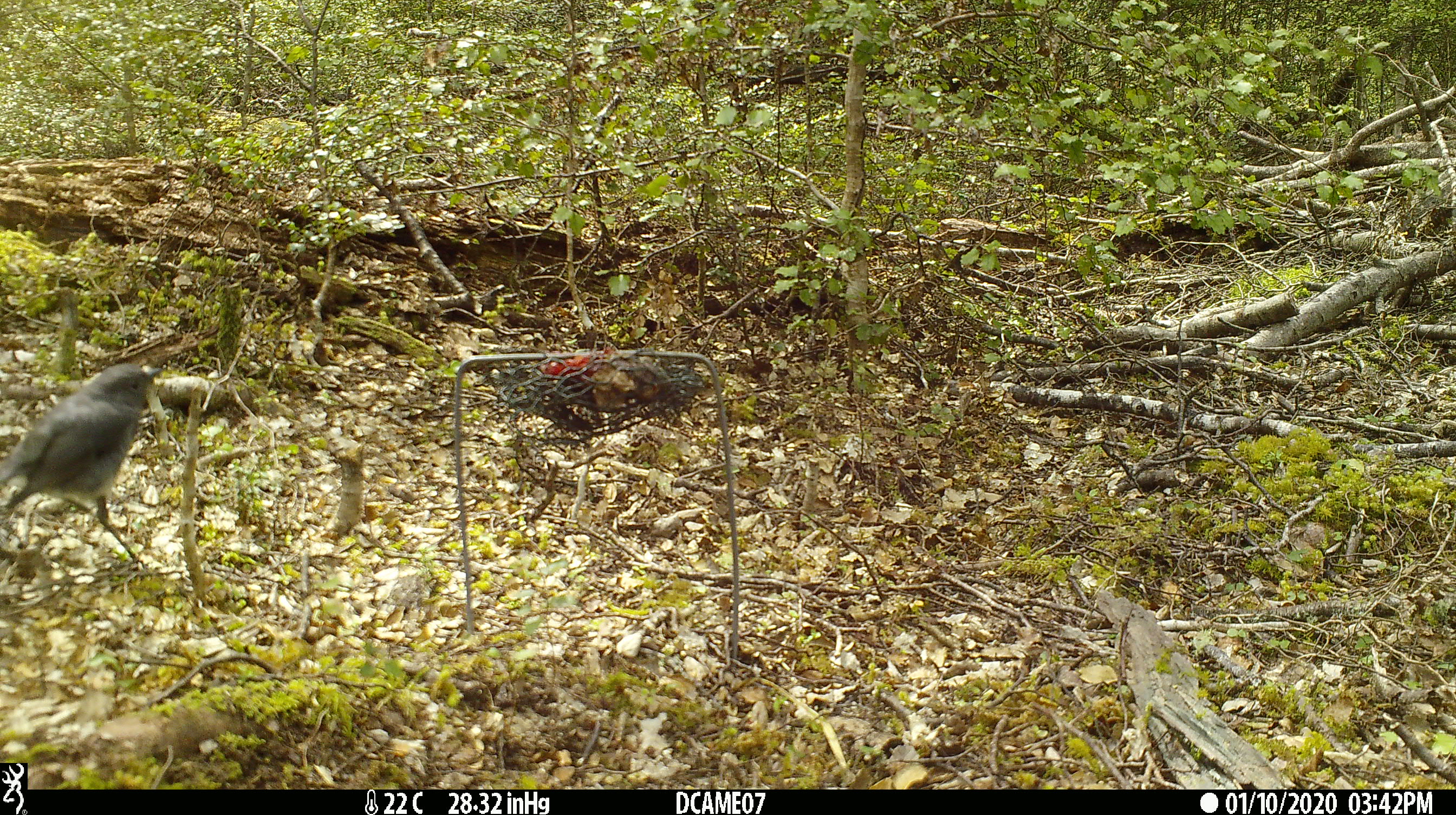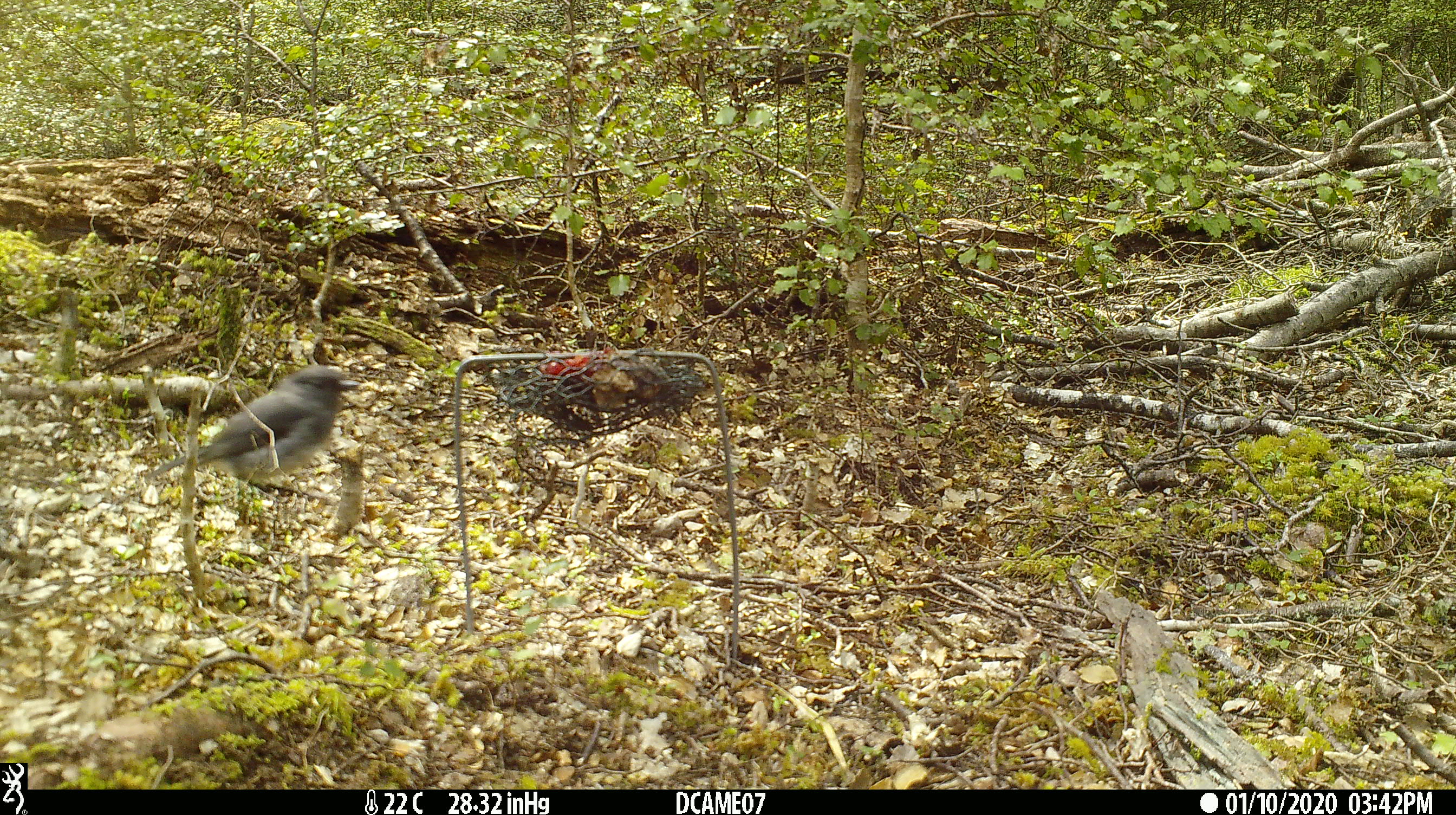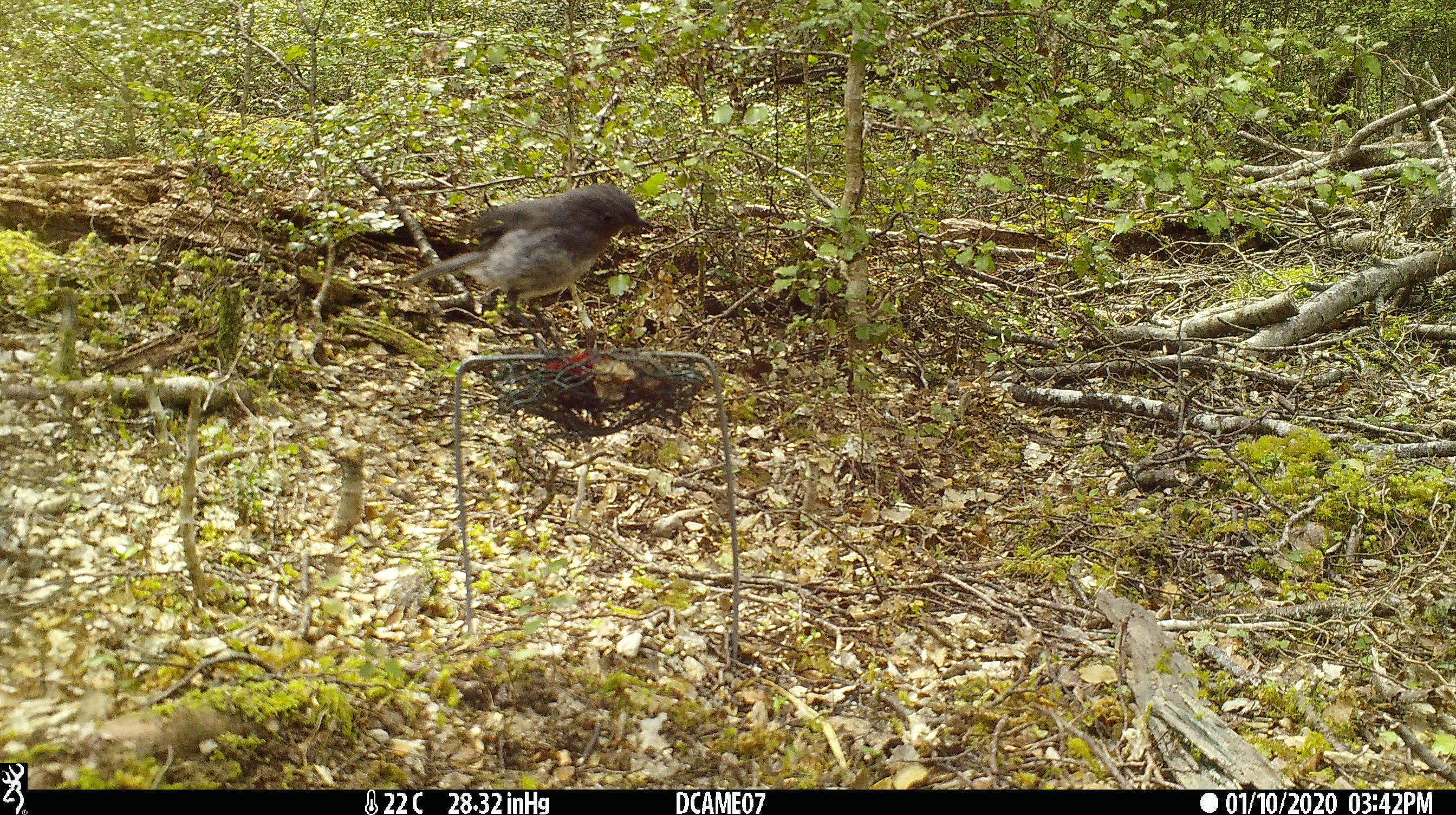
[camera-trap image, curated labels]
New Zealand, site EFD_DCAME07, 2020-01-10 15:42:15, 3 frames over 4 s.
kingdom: Animalia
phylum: Chordata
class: Aves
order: Passeriformes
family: Petroicidae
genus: Petroica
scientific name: Petroica australis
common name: new zealand robin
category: robin